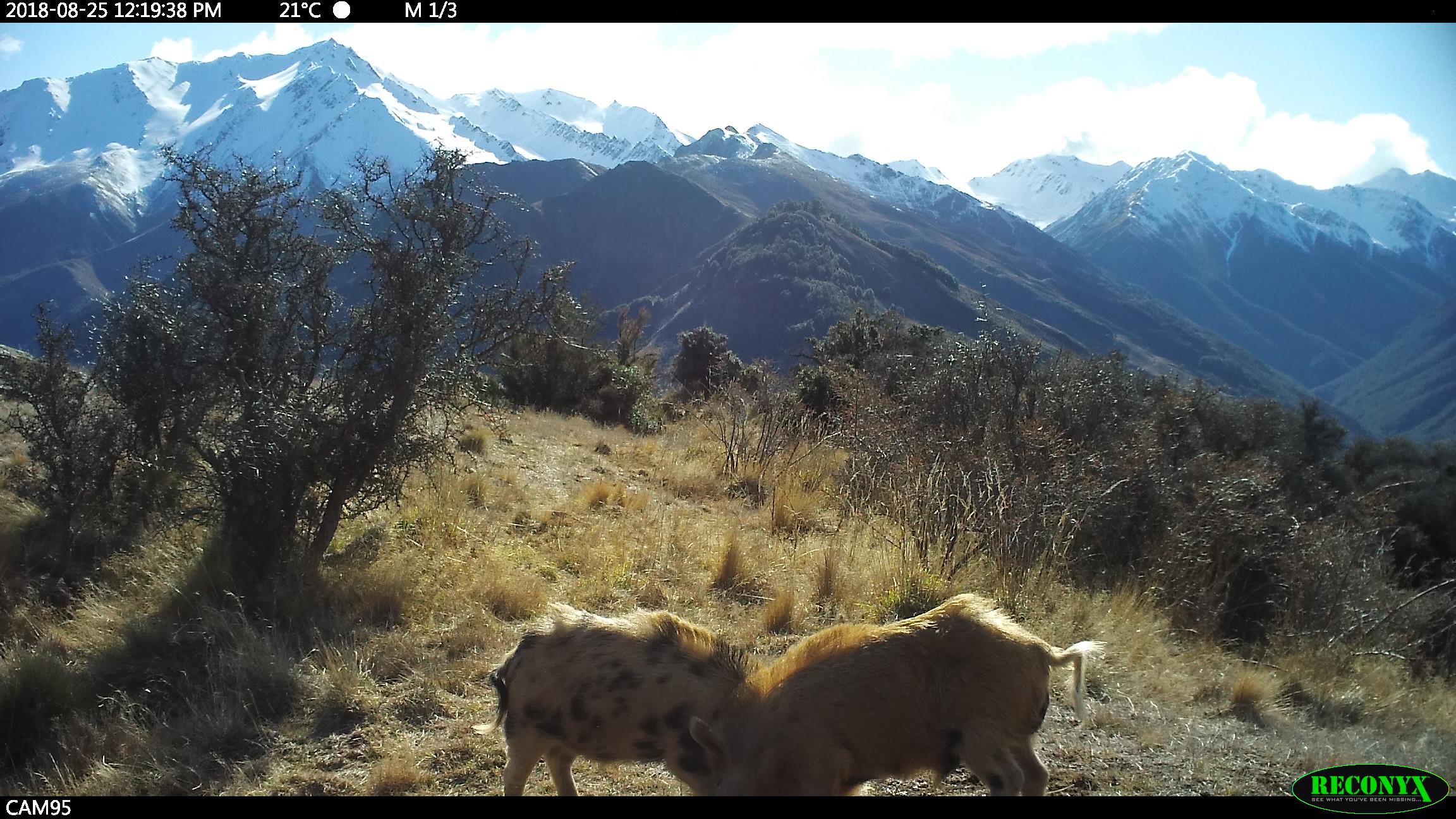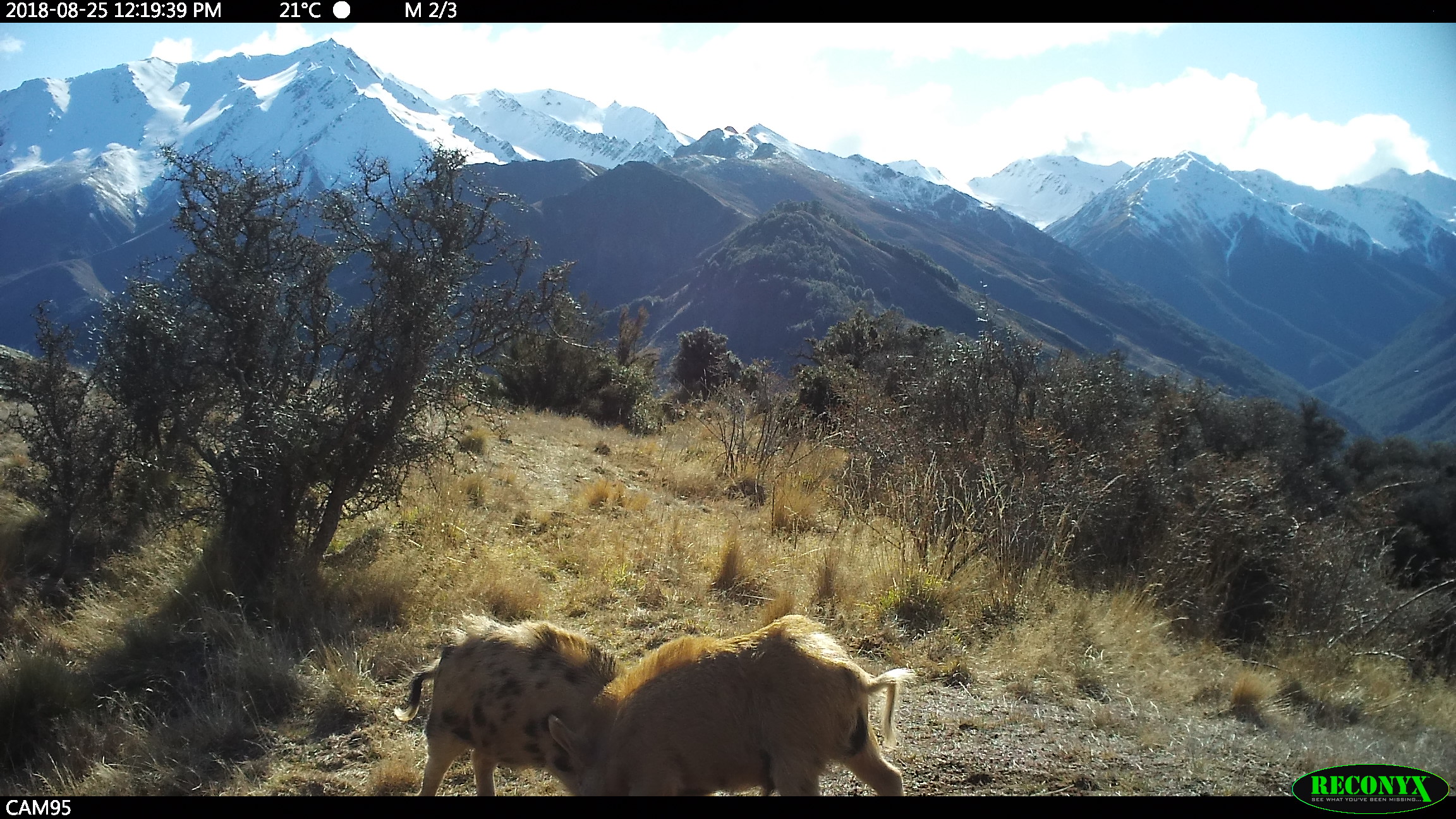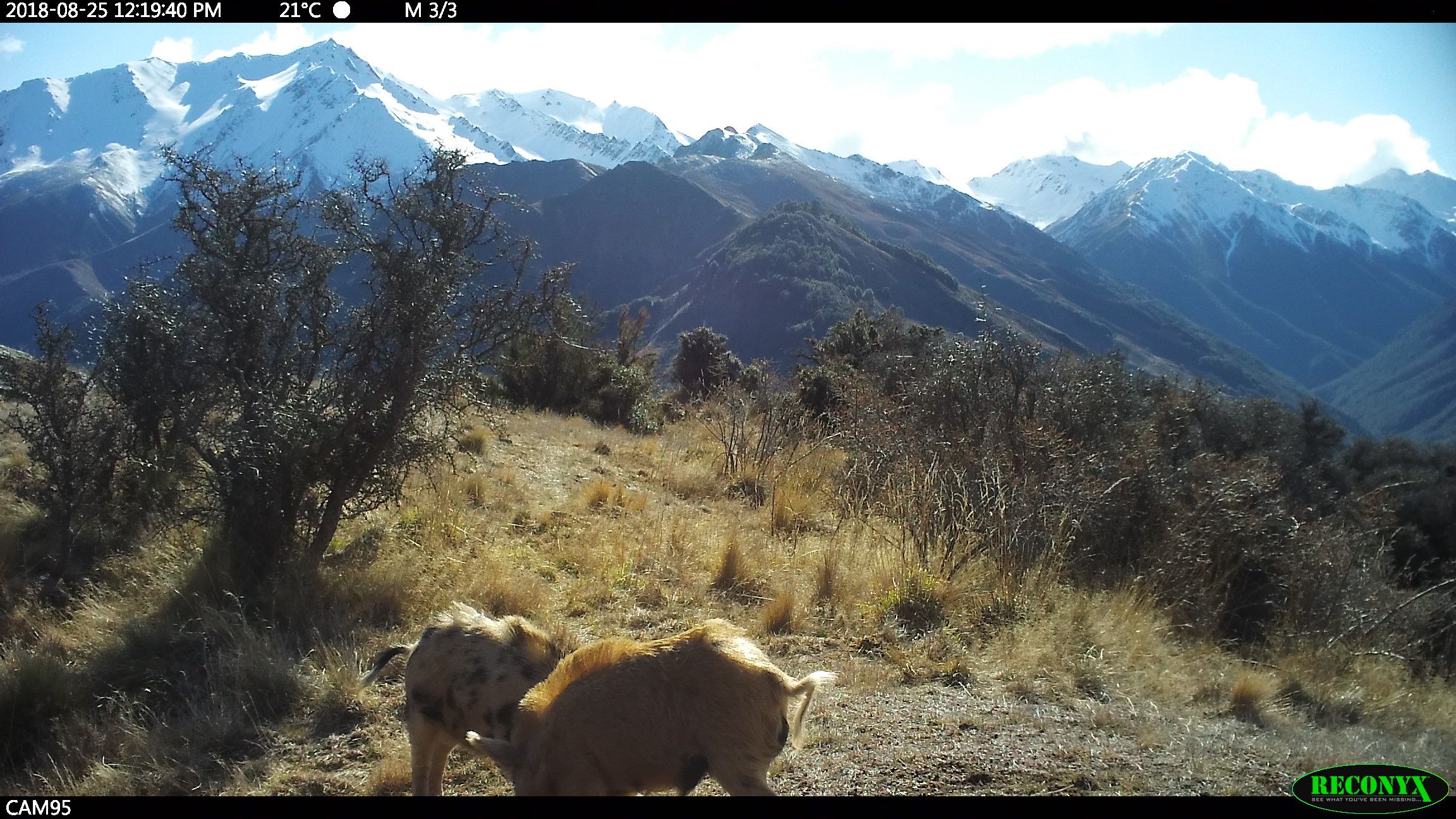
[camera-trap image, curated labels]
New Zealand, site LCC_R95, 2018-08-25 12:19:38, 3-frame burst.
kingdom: Animalia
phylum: Chordata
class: Mammalia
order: Artiodactyla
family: Suidae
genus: Sus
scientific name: Sus scrofa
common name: pig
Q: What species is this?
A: Pig (Sus scrofa).